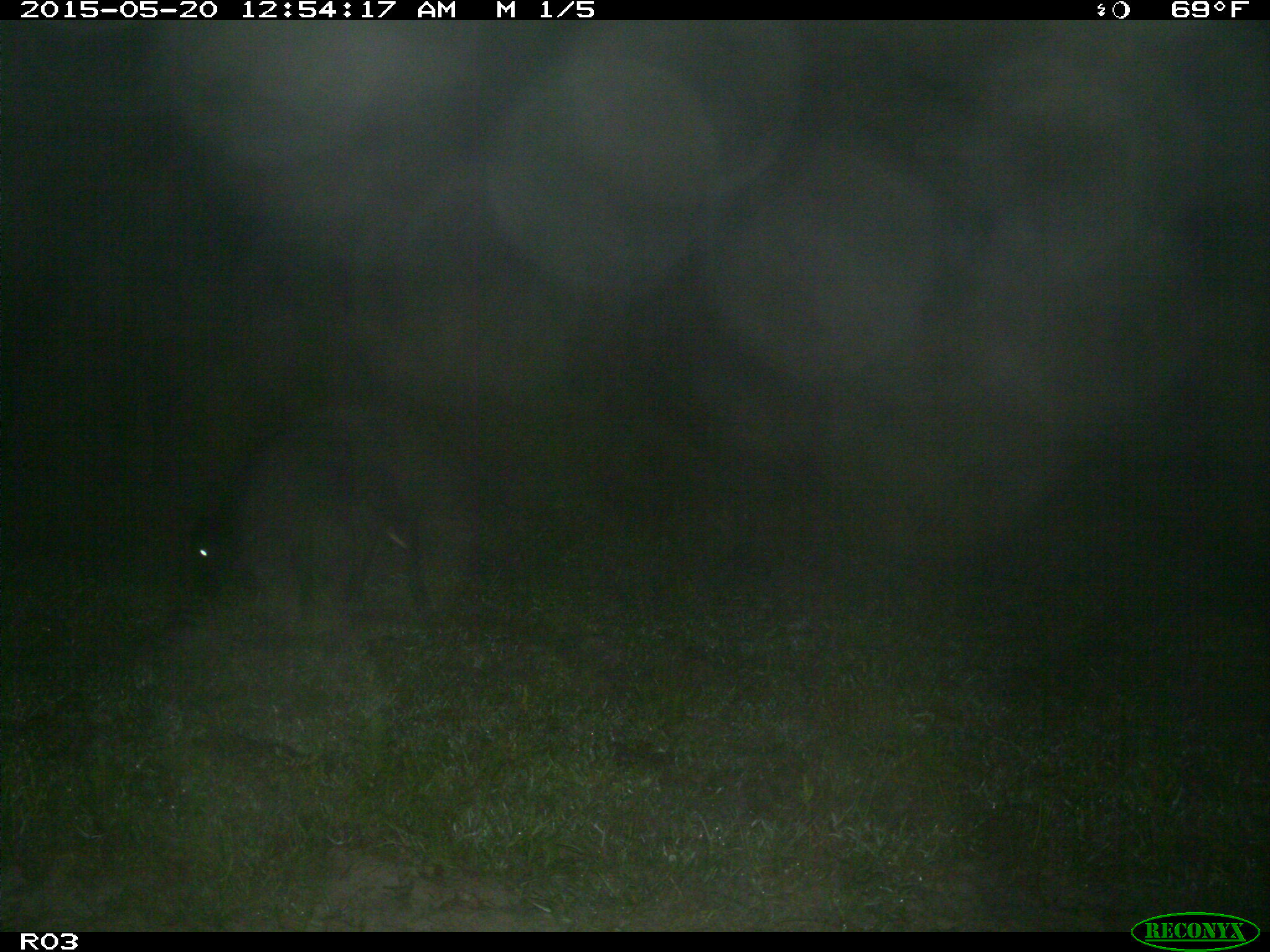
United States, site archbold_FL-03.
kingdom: Animalia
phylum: Chordata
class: Mammalia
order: Artiodactyla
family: Bovidae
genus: Bos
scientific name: Bos taurus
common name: domestic cow